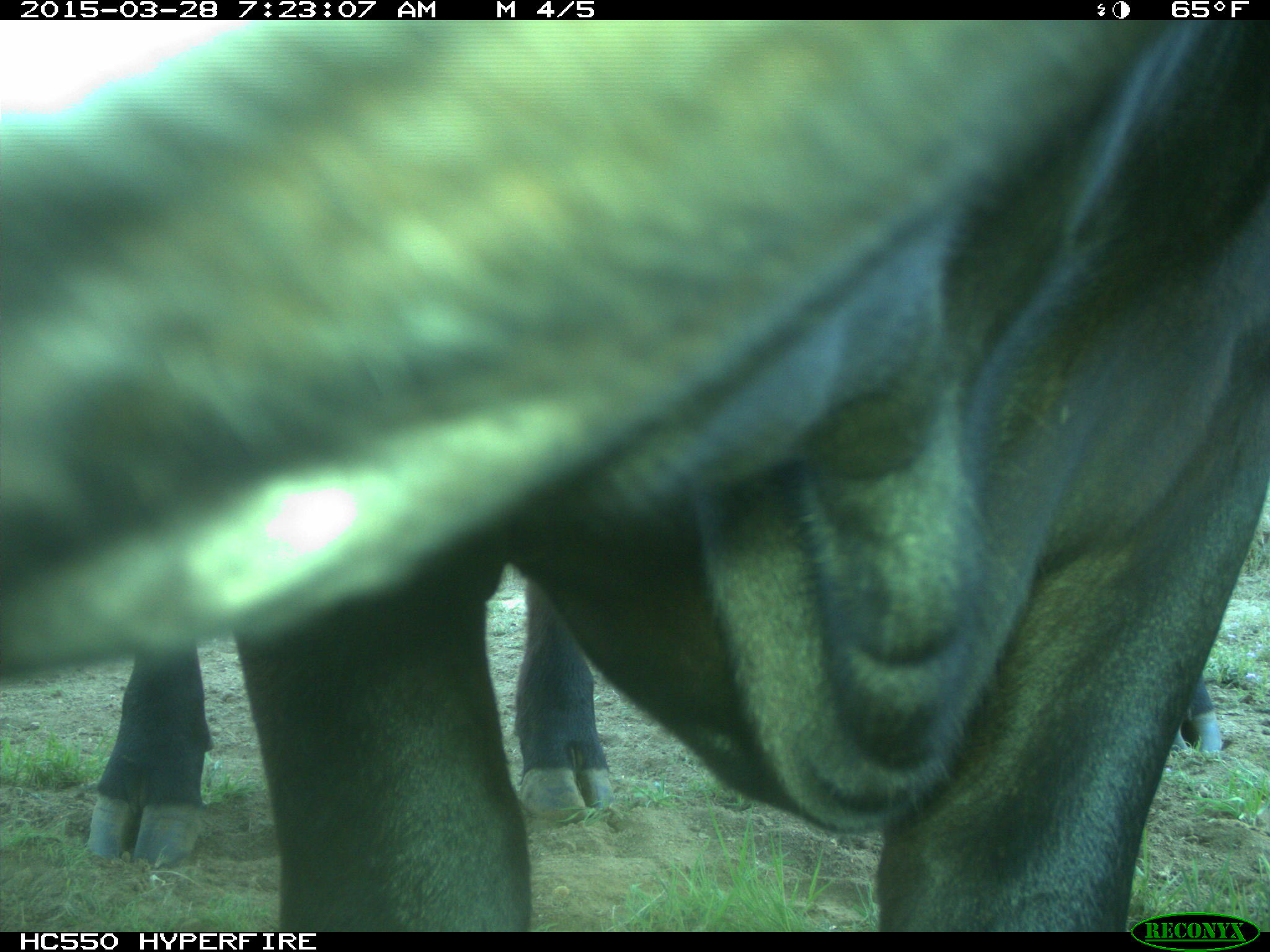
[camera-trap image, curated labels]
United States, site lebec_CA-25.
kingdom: Animalia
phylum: Chordata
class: Mammalia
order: Artiodactyla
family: Bovidae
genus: Bos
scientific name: Bos taurus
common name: domestic cow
Bos taurus (domestic cow).